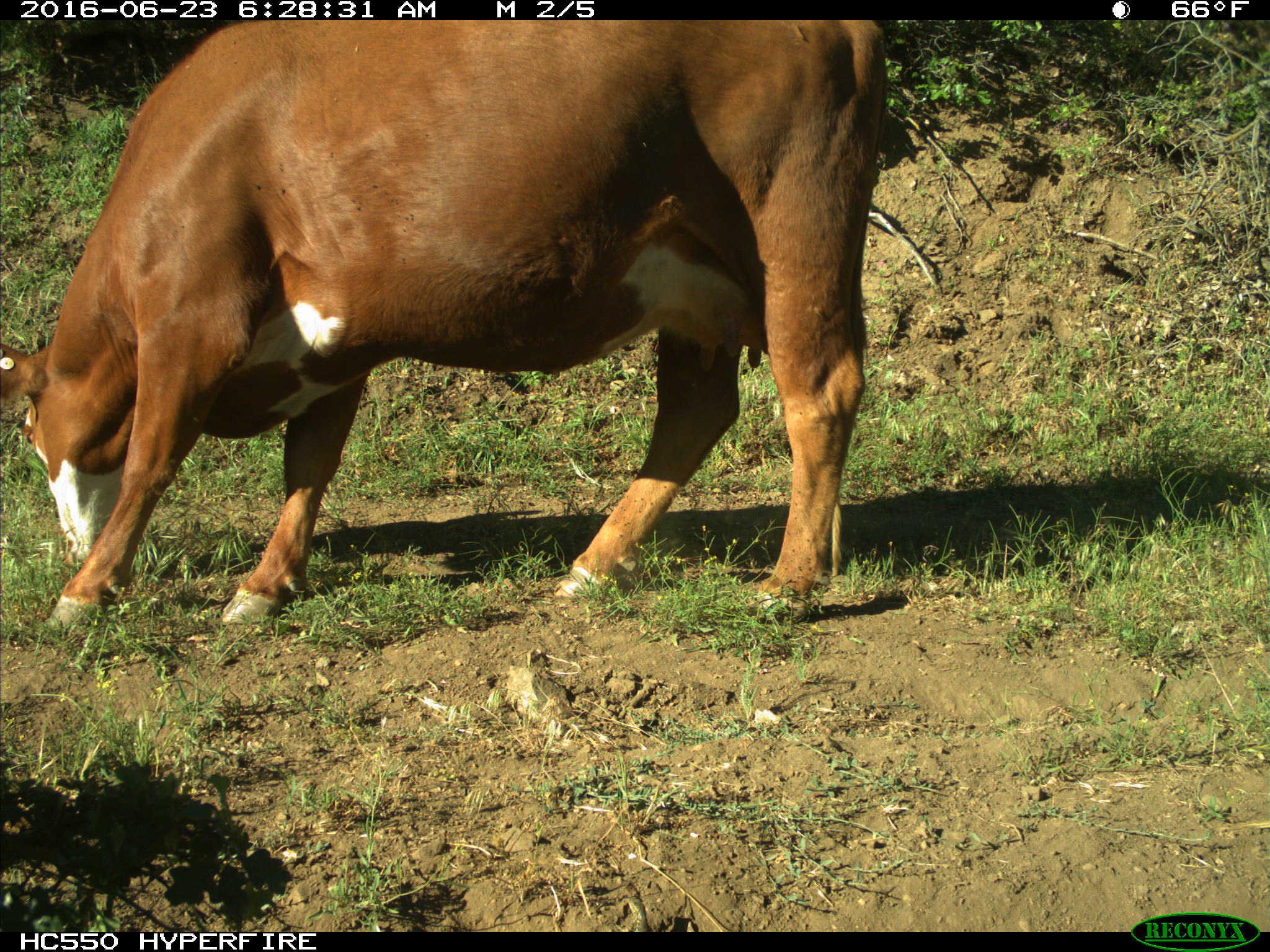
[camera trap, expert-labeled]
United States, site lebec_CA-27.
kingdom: Animalia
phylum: Chordata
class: Mammalia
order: Artiodactyla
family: Bovidae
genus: Bos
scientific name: Bos taurus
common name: domestic cow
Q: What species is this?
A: Bos taurus (domestic cow).